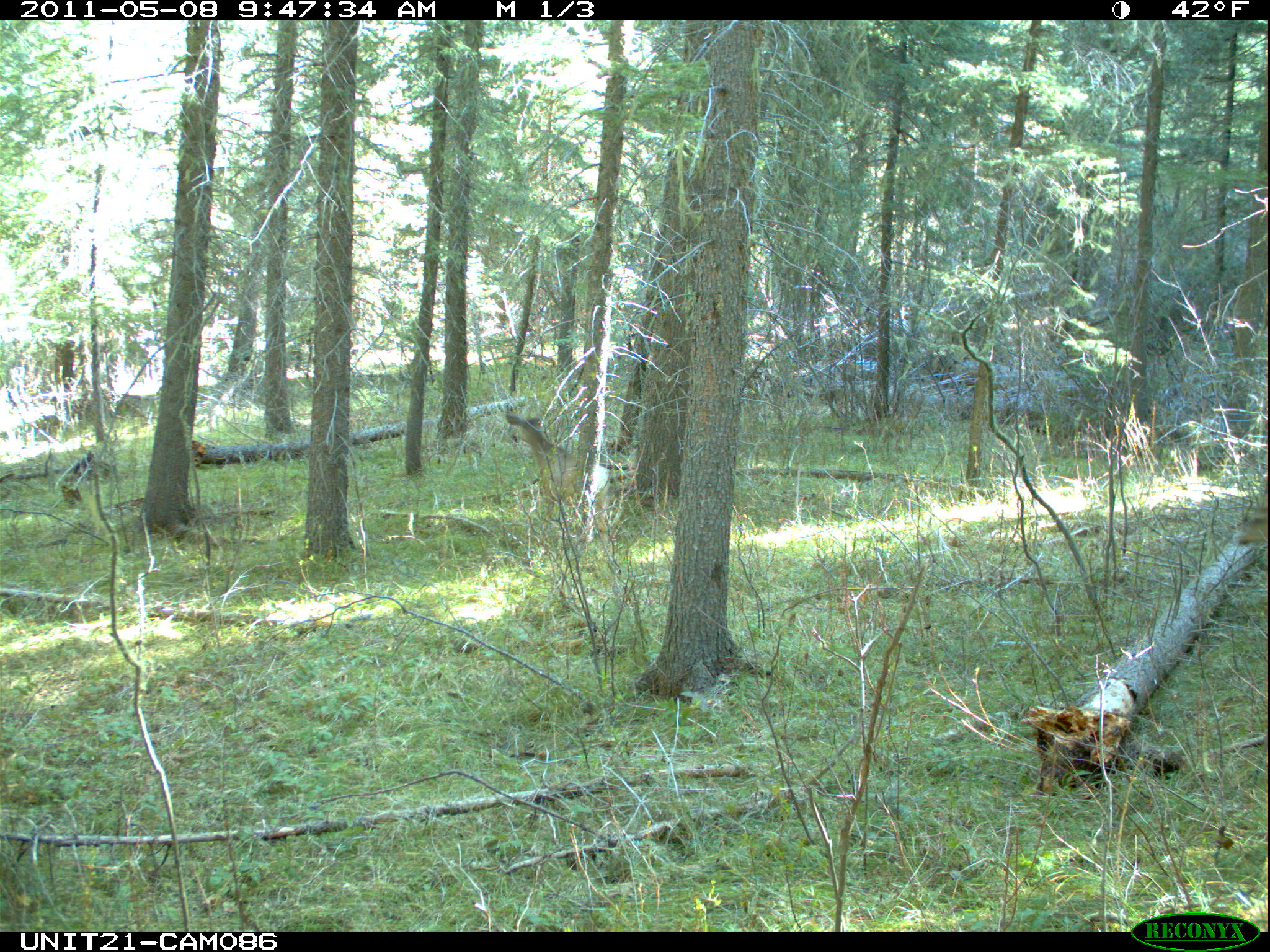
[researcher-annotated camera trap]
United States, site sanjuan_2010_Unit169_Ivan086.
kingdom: Animalia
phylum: Chordata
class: Mammalia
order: Artiodactyla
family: Cervidae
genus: Odocoileus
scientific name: Odocoileus hemionus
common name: mule deer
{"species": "Odocoileus hemionus (mule deer)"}